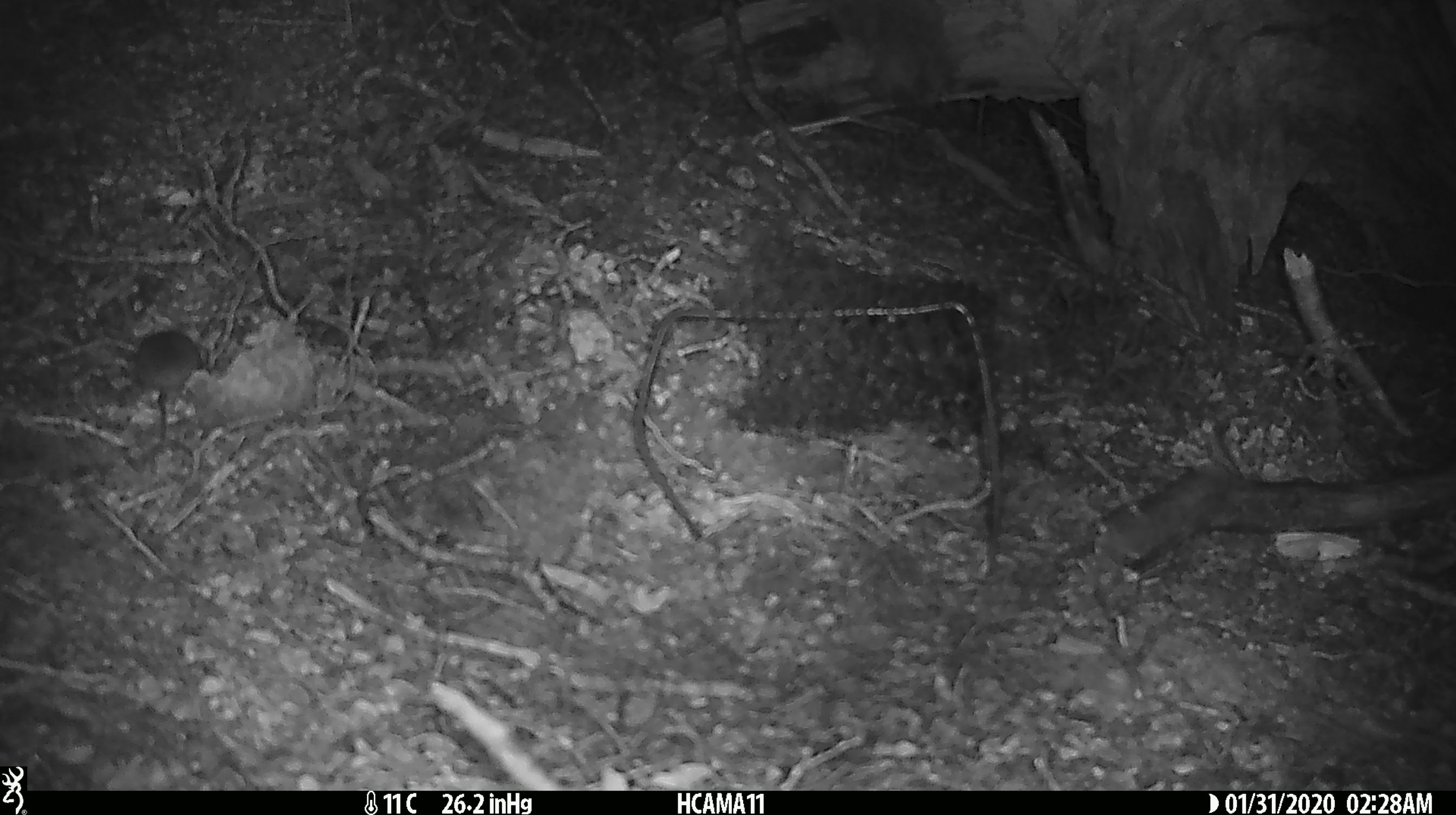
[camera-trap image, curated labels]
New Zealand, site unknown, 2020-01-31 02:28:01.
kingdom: Animalia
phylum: Chordata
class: Mammalia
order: Rodentia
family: Muridae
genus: Mus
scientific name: Mus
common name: mouse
Mouse (Mus).